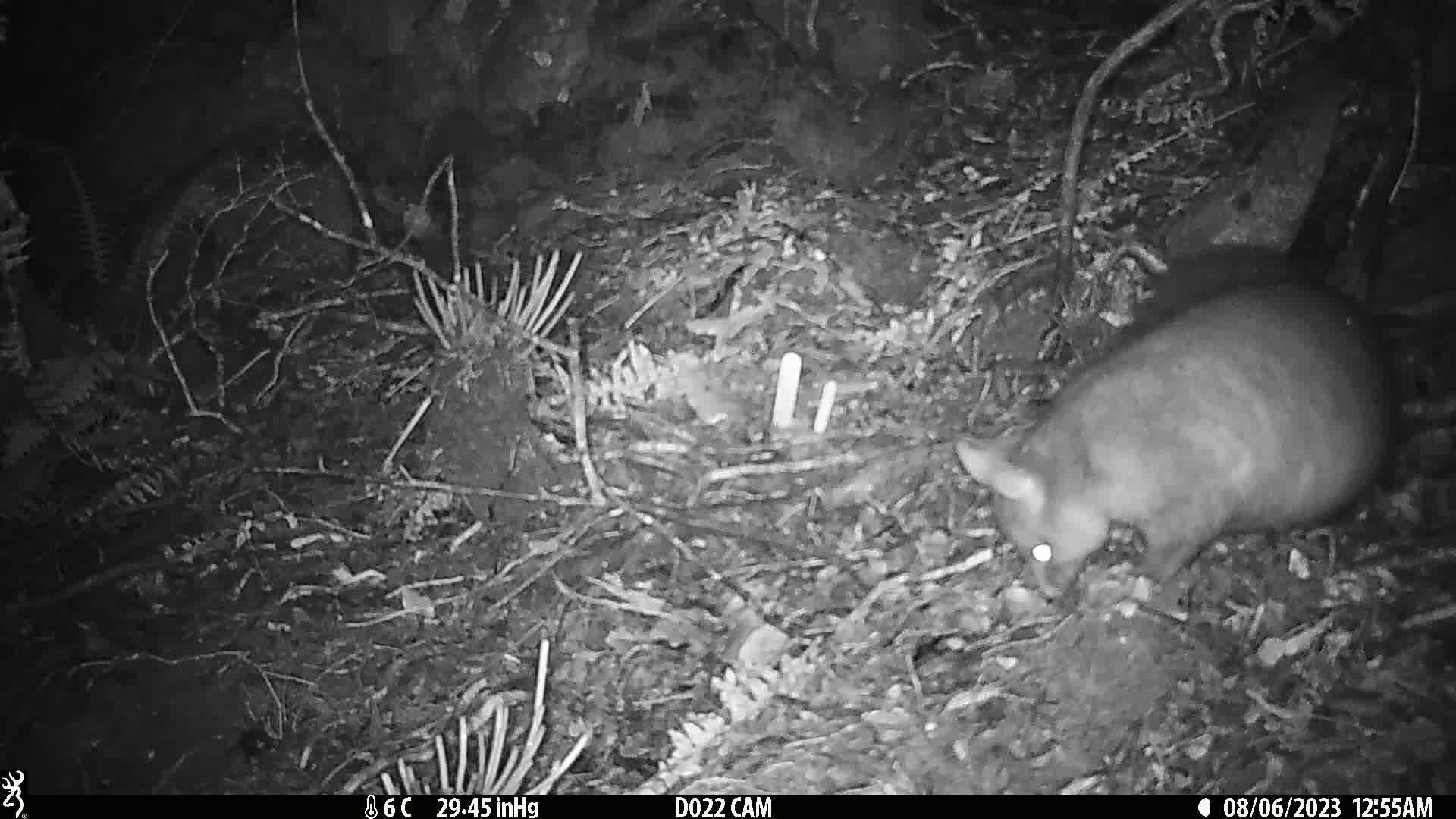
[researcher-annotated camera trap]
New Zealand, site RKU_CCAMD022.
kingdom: Animalia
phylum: Chordata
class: Mammalia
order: Diprotodontia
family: Phalangeridae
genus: Trichosurus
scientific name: Trichosurus vulpecula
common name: common brushtail possum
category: possum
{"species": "possum (common brushtail possum) (Trichosurus vulpecula)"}